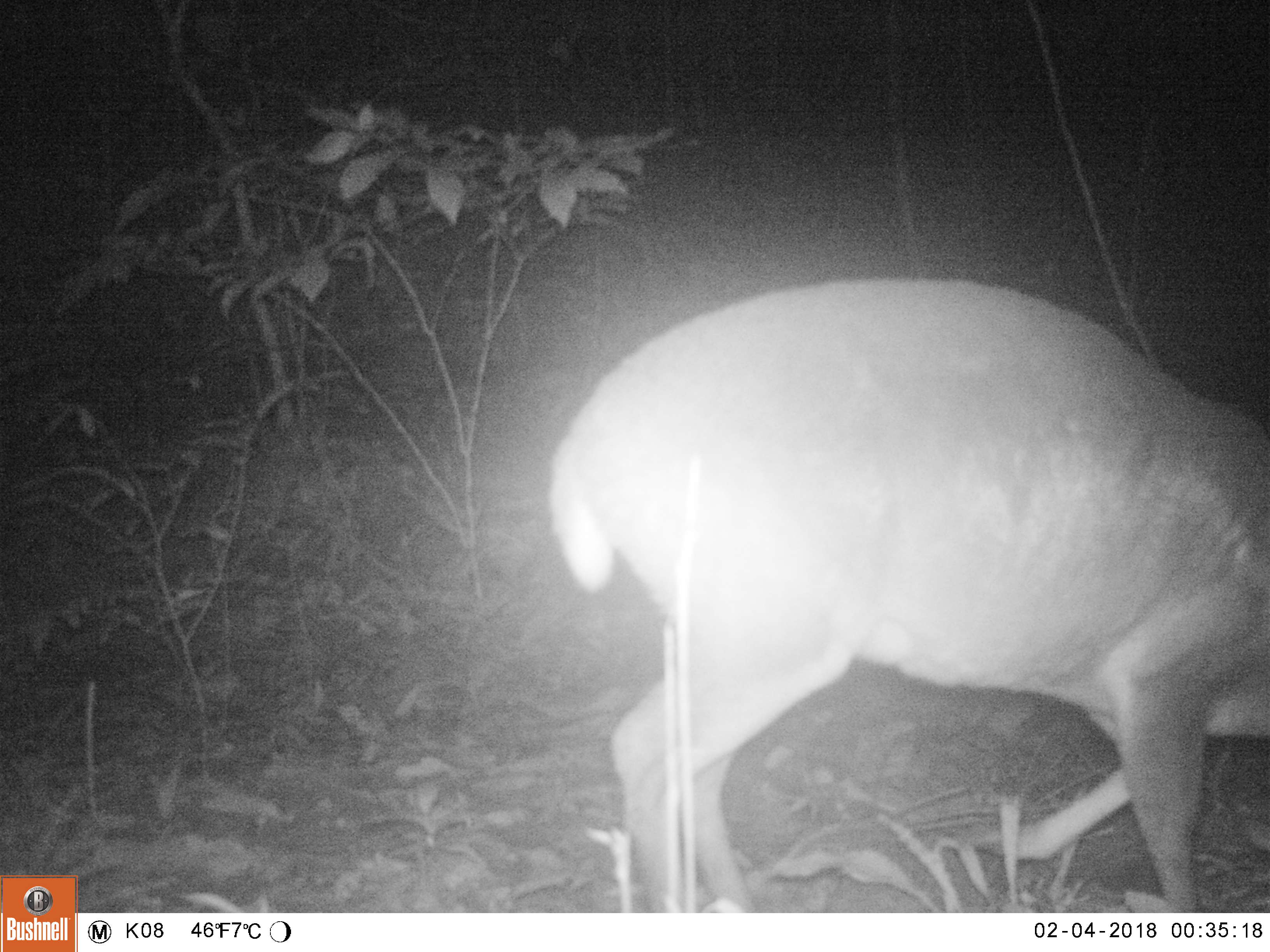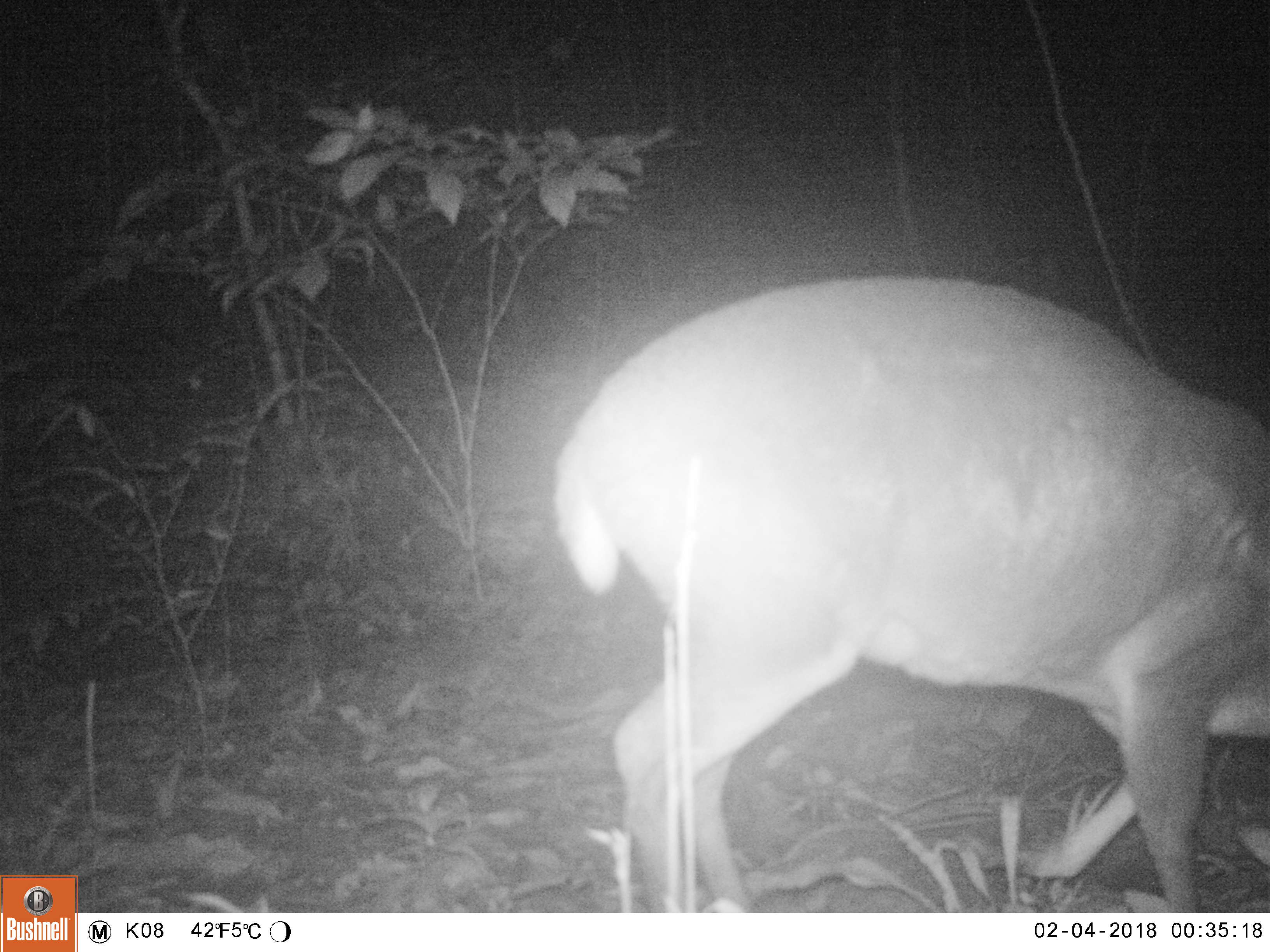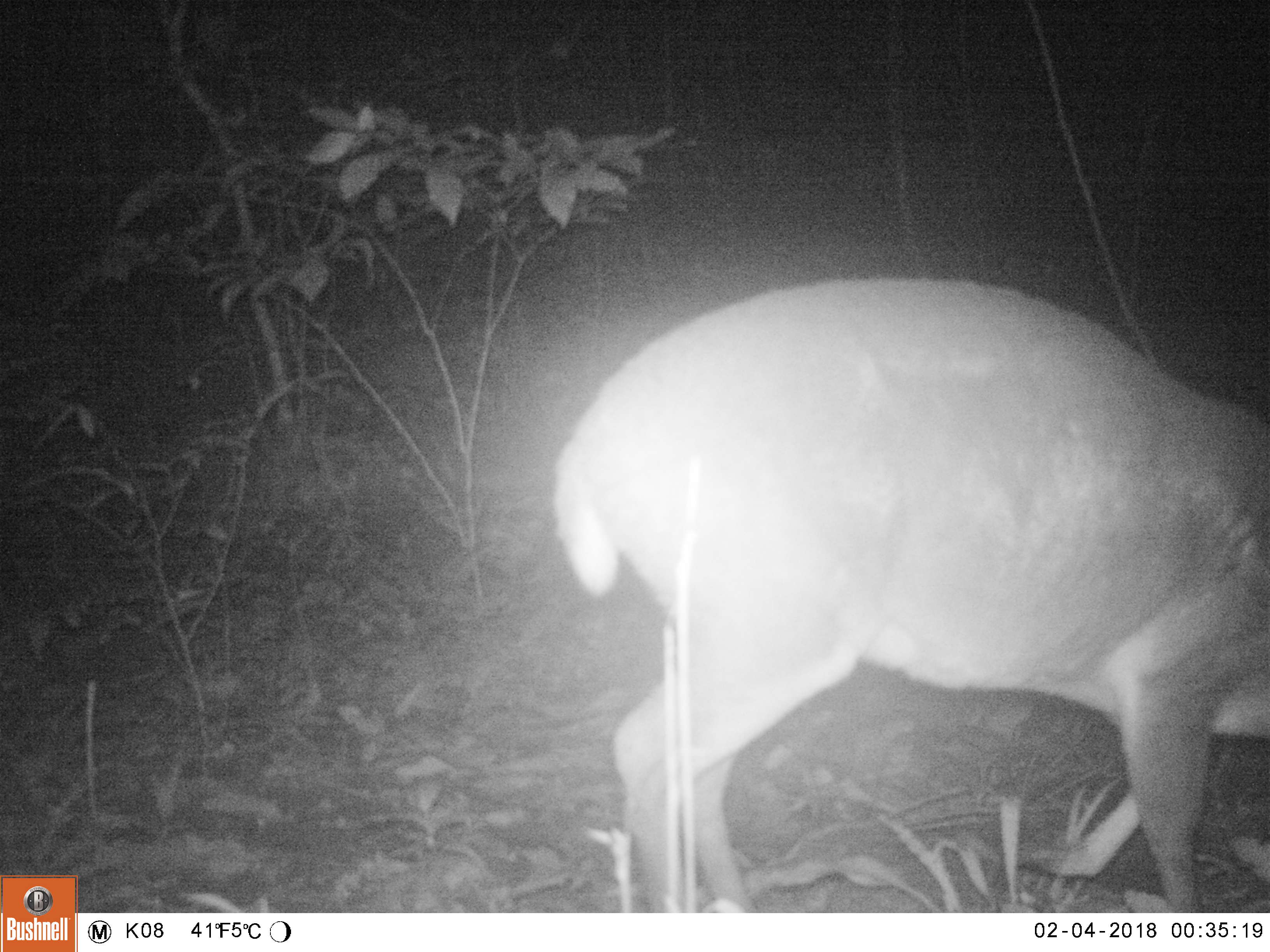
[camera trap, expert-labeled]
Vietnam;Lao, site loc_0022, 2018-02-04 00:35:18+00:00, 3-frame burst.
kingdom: Animalia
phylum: Chordata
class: Mammalia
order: Artiodactyla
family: Cervidae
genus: Muntiacus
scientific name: Muntiacus vuquangensis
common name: large-antlered muntjac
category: large antlered muntjac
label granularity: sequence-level